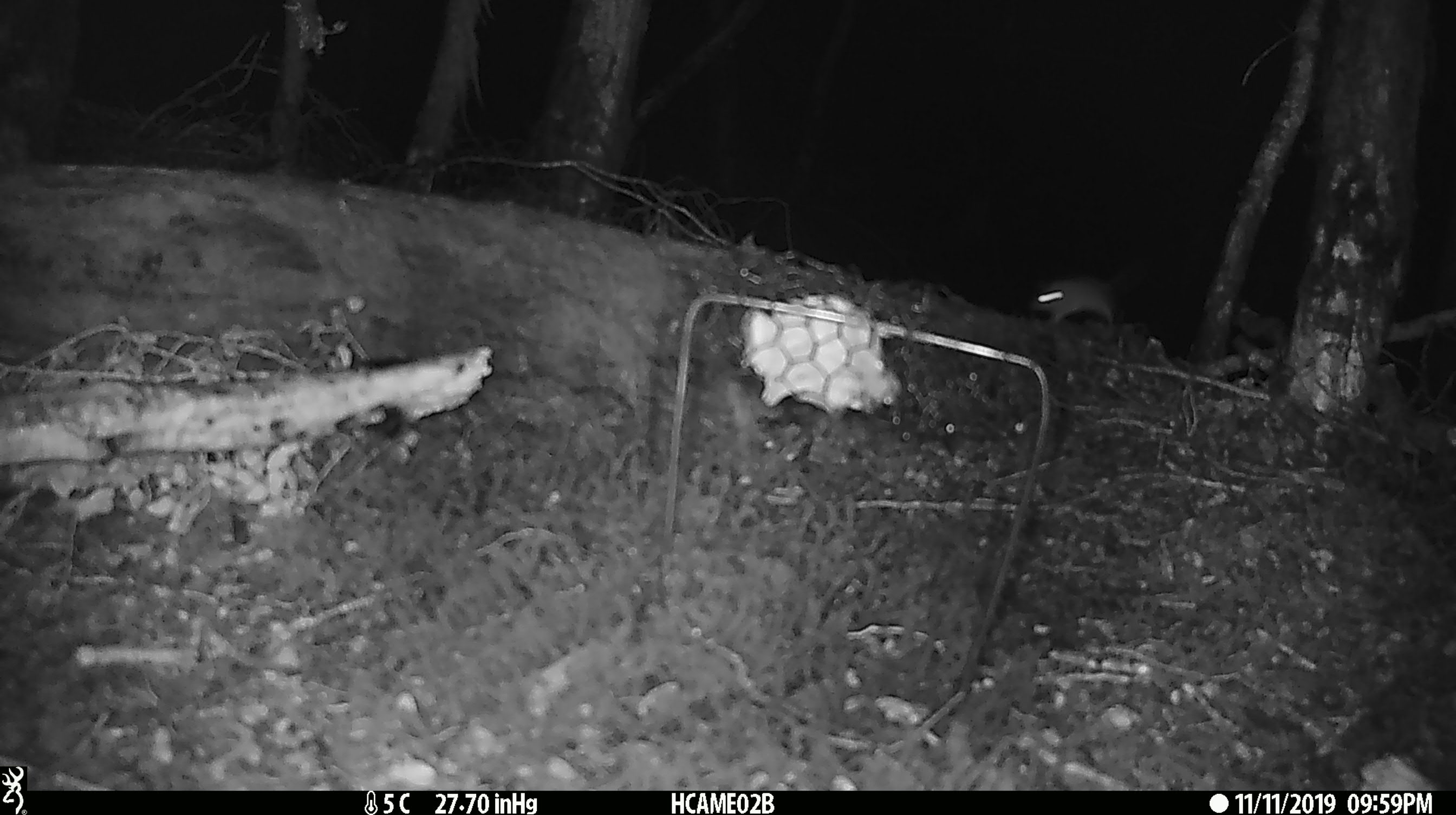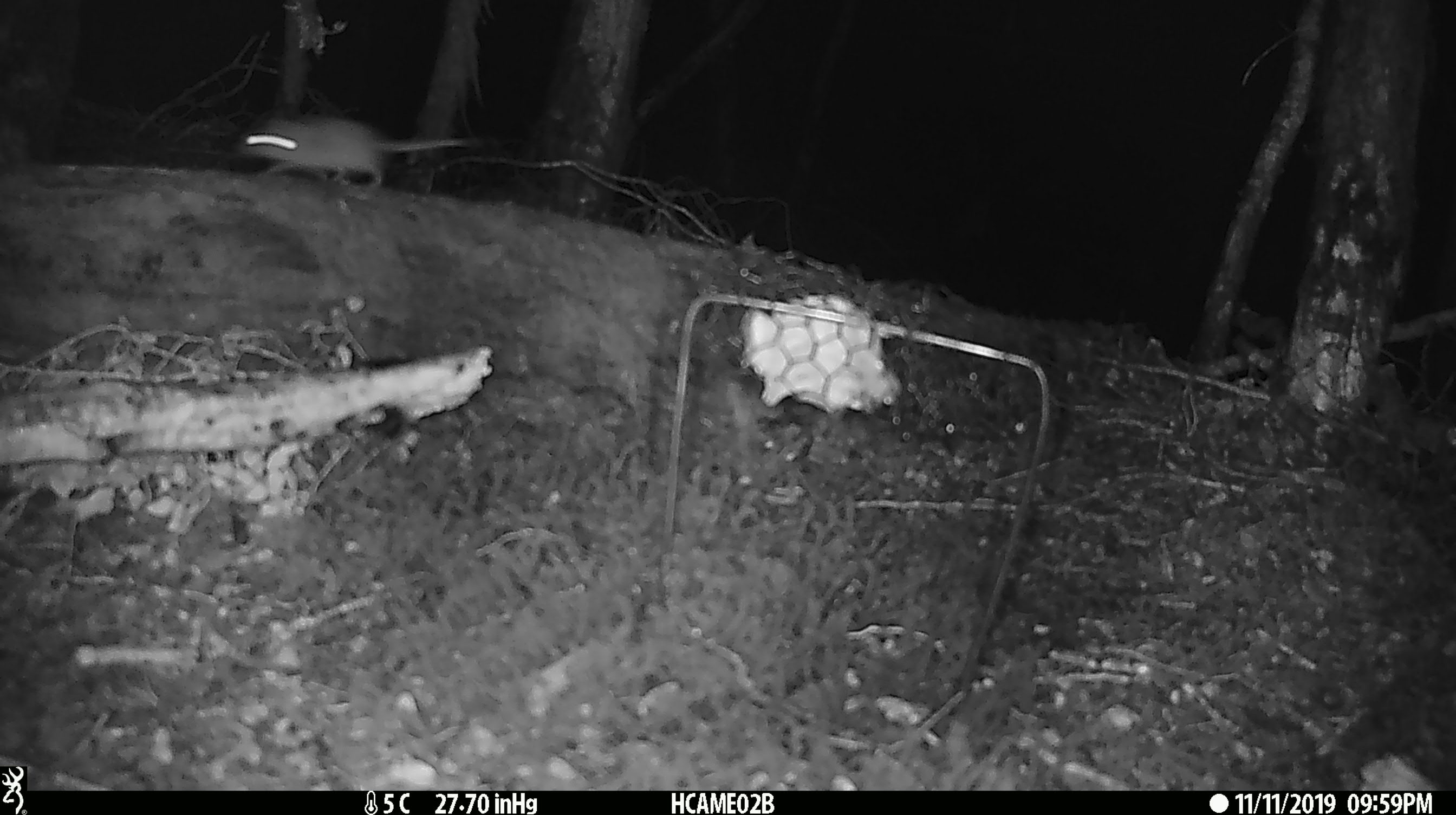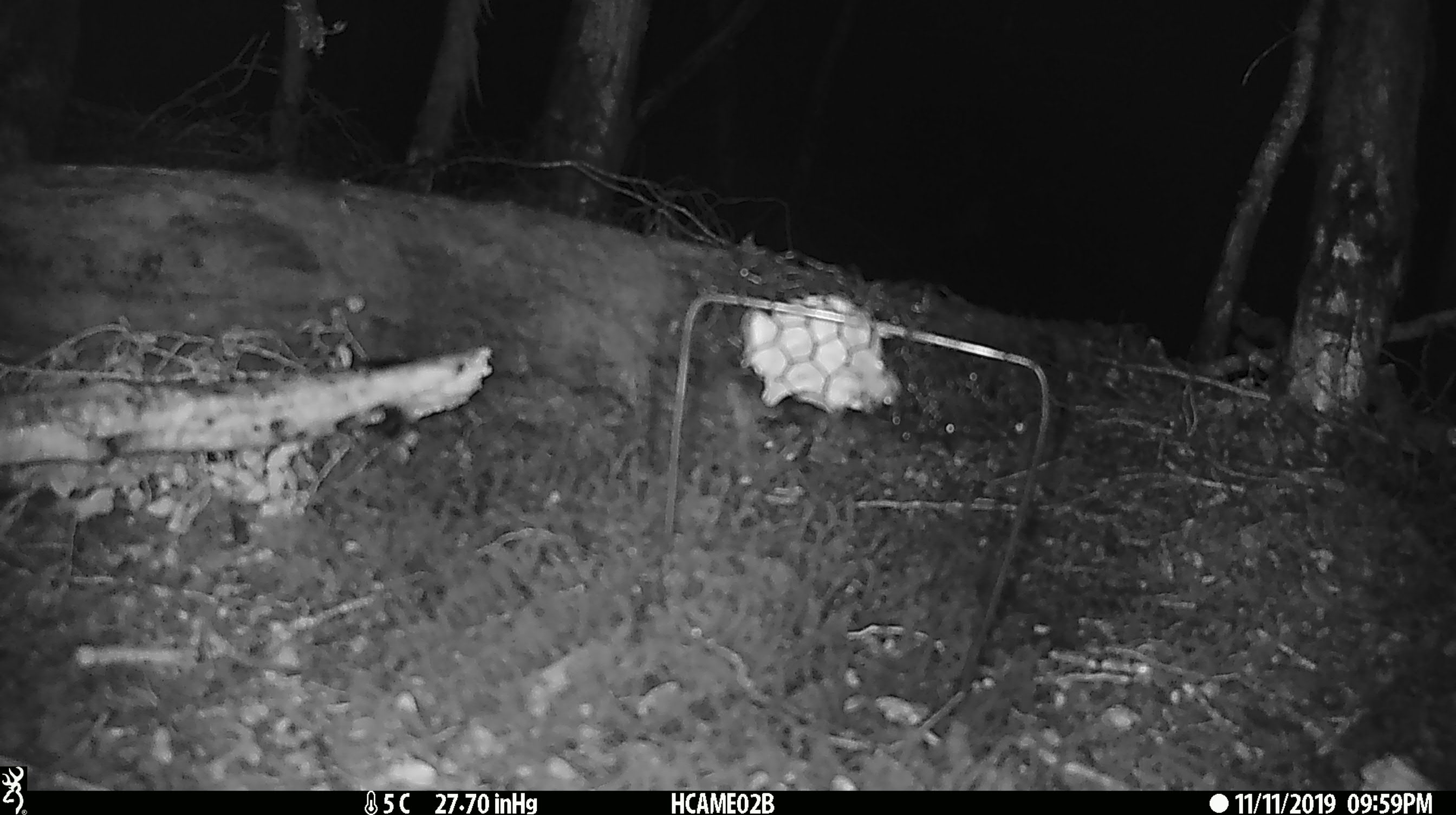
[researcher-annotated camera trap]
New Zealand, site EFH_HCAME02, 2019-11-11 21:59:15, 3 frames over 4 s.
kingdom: Animalia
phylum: Chordata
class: Mammalia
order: Rodentia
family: Muridae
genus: Mus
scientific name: Mus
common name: mouse